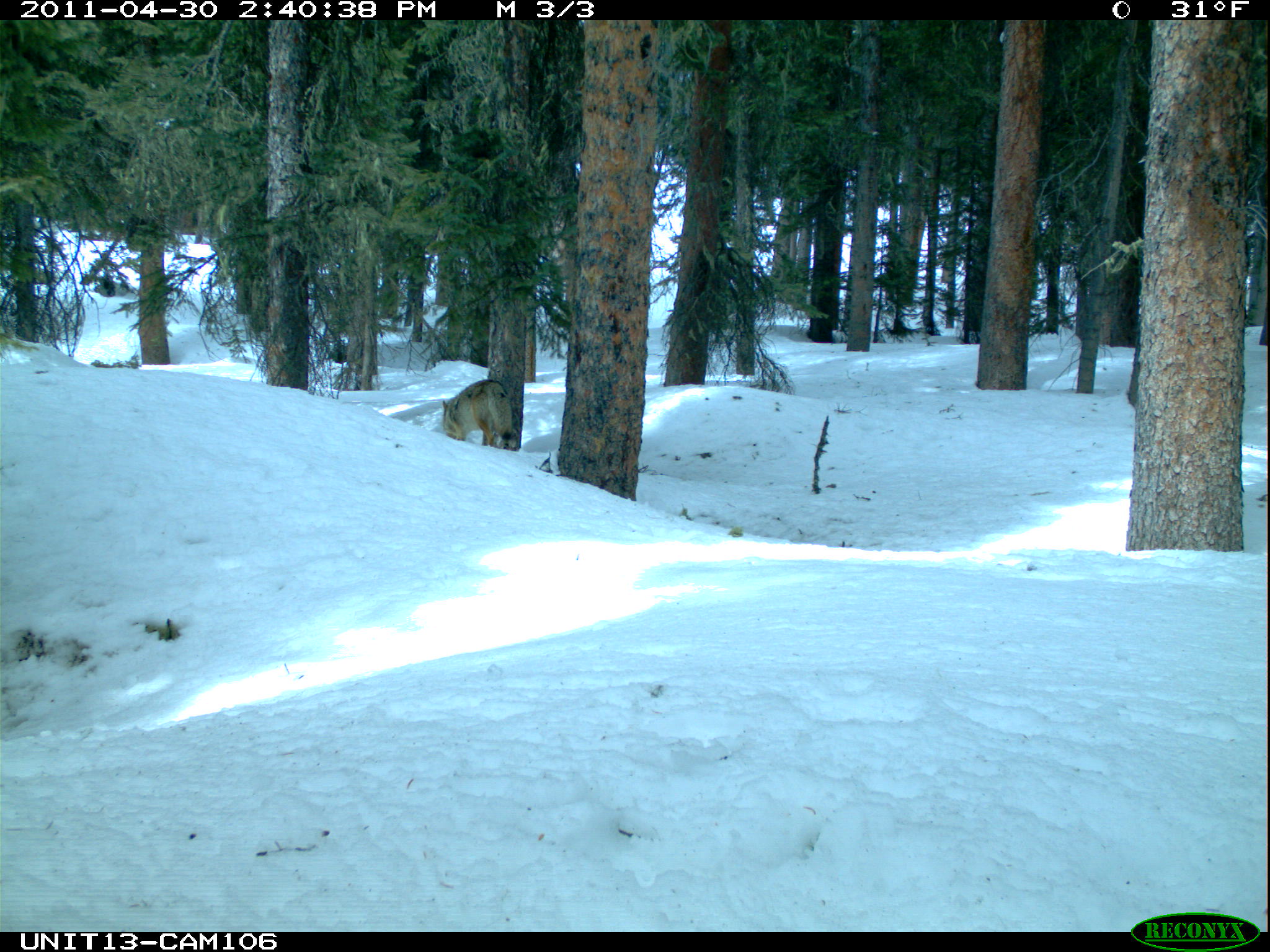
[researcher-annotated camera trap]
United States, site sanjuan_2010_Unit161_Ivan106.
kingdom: Animalia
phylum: Chordata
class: Mammalia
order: Carnivora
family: Canidae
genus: Canis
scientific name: Canis latrans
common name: coyote